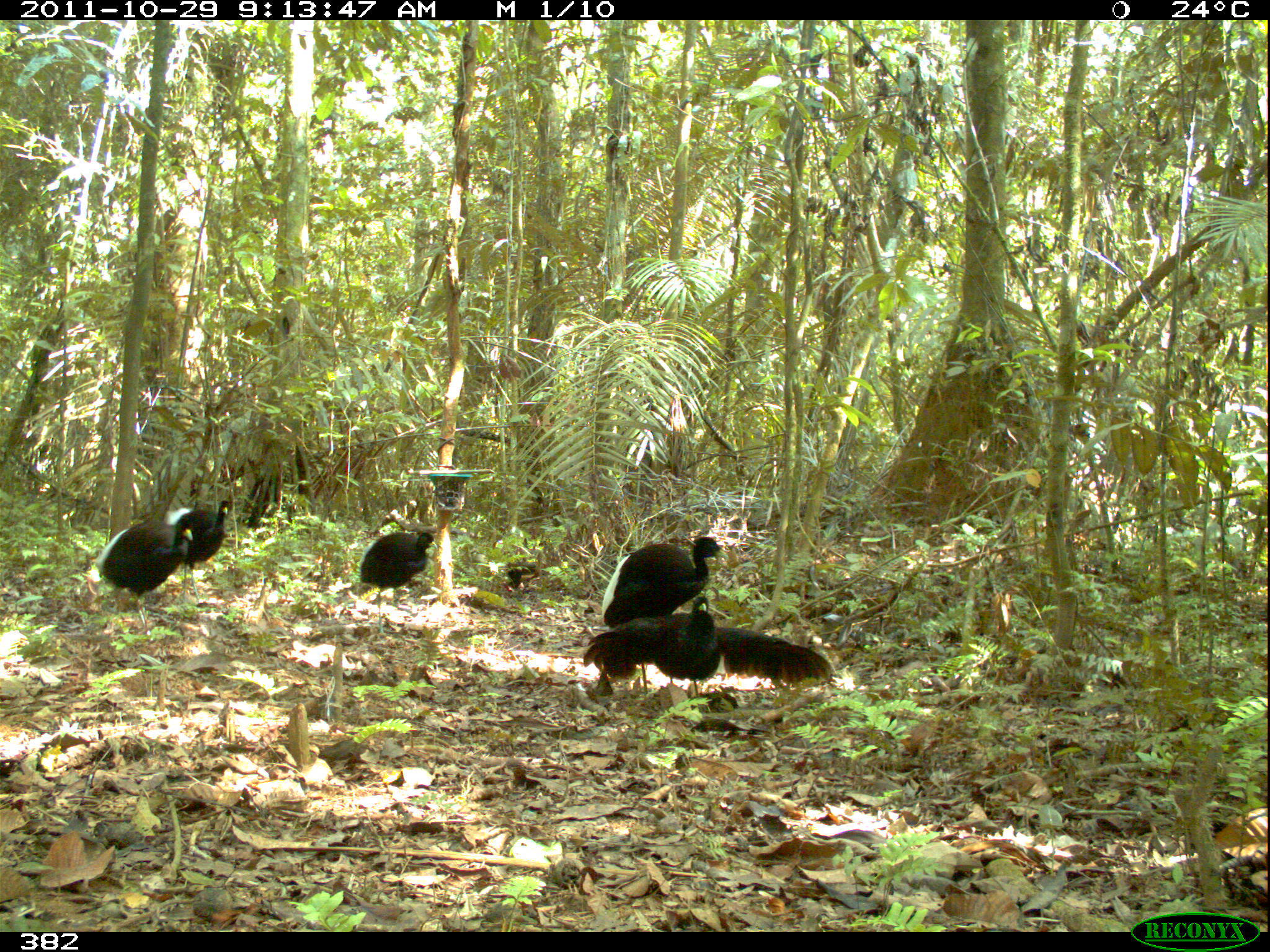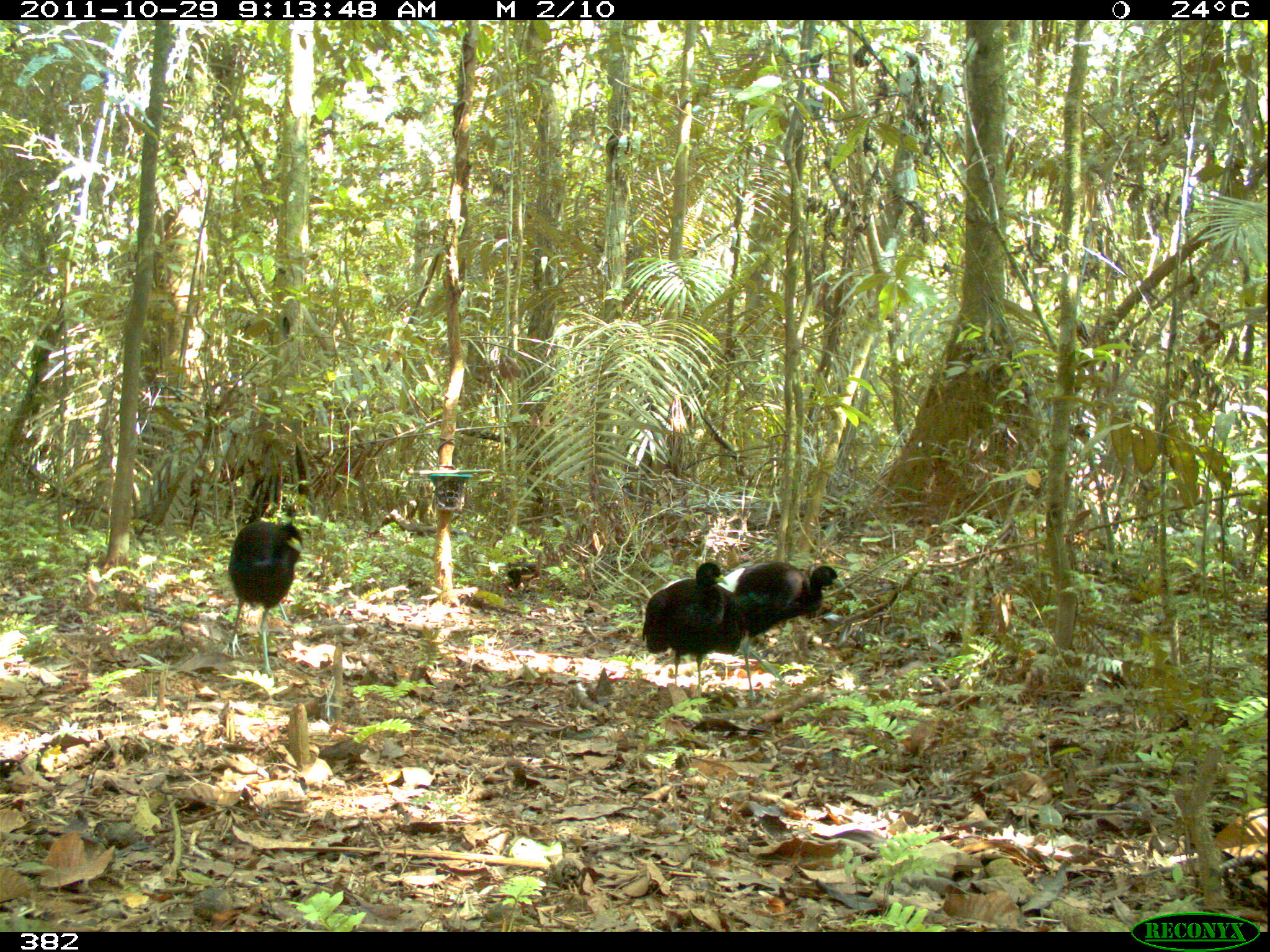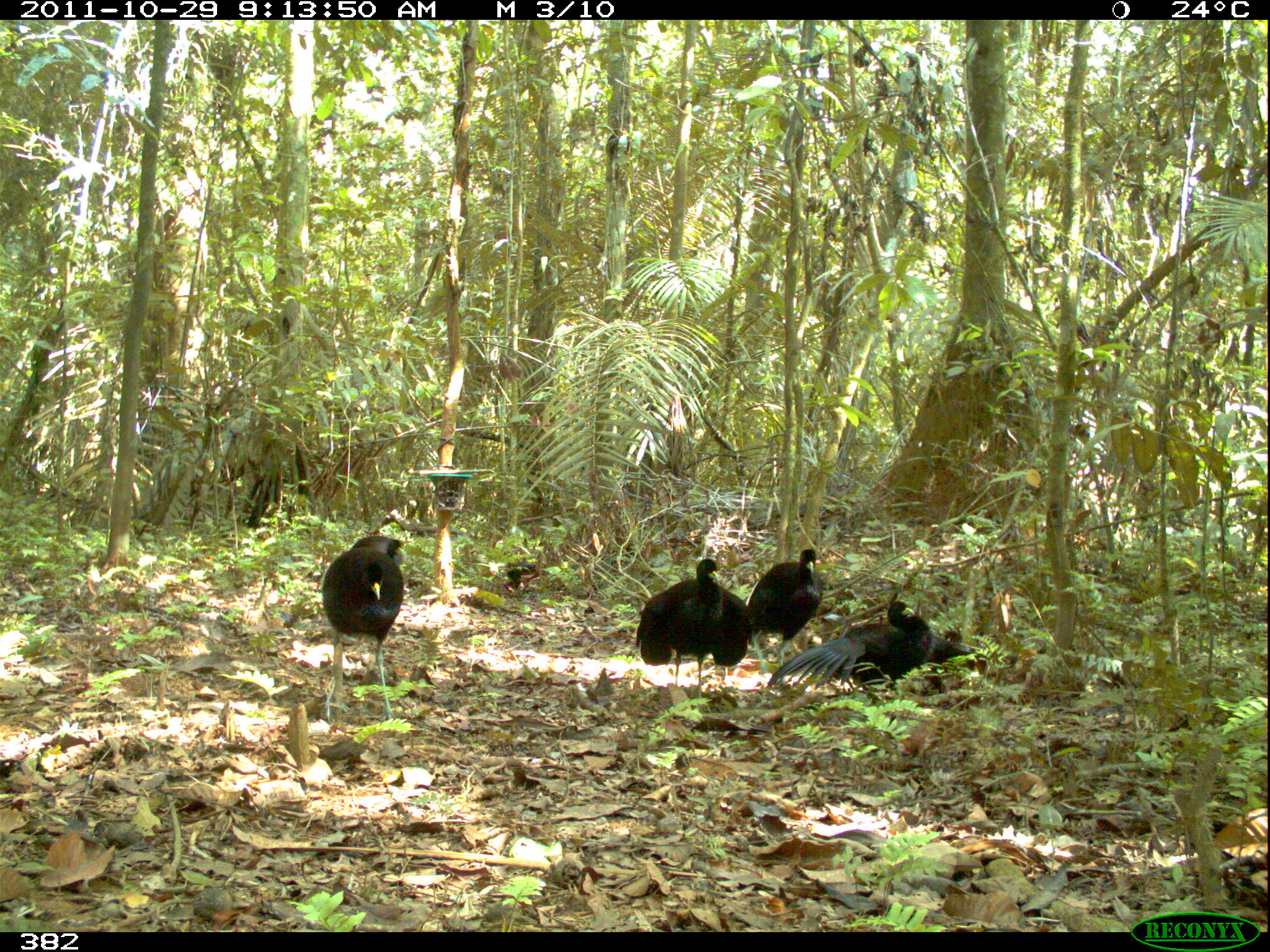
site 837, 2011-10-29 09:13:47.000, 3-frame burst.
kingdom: Animalia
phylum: Chordata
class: Aves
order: Gruiformes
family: Psophiidae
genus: Psophia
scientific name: Psophia leucoptera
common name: pale-winged trumpeter